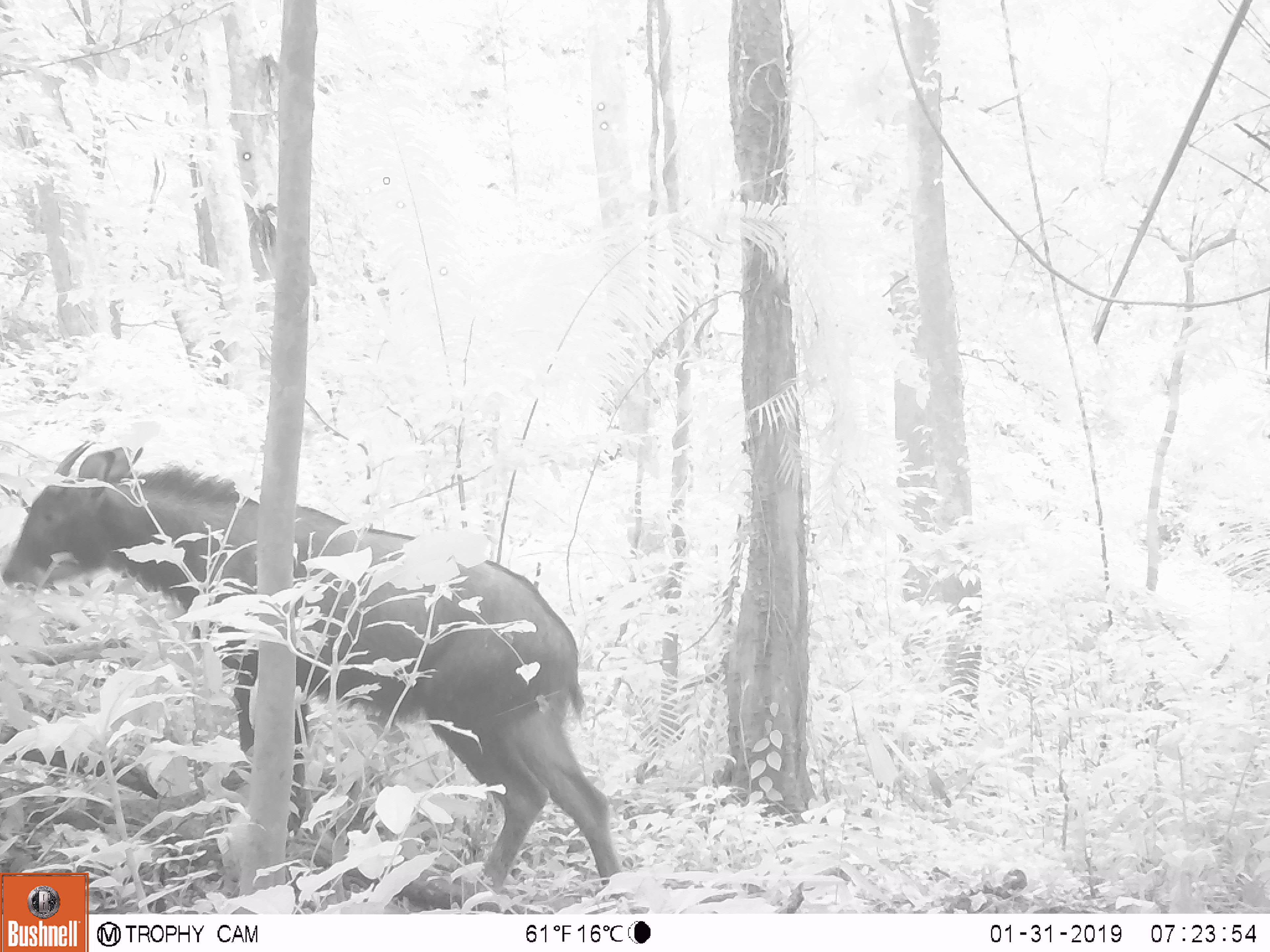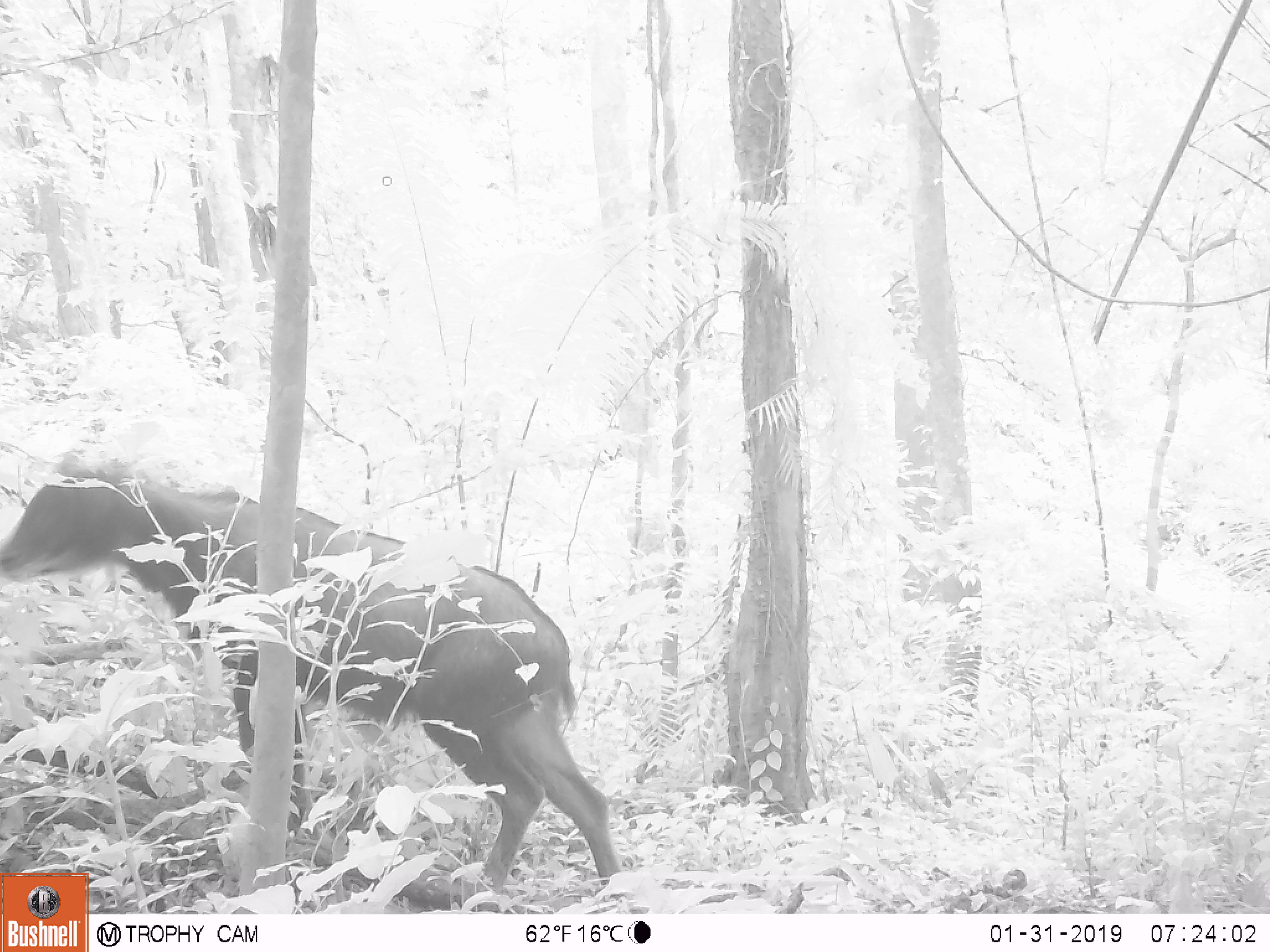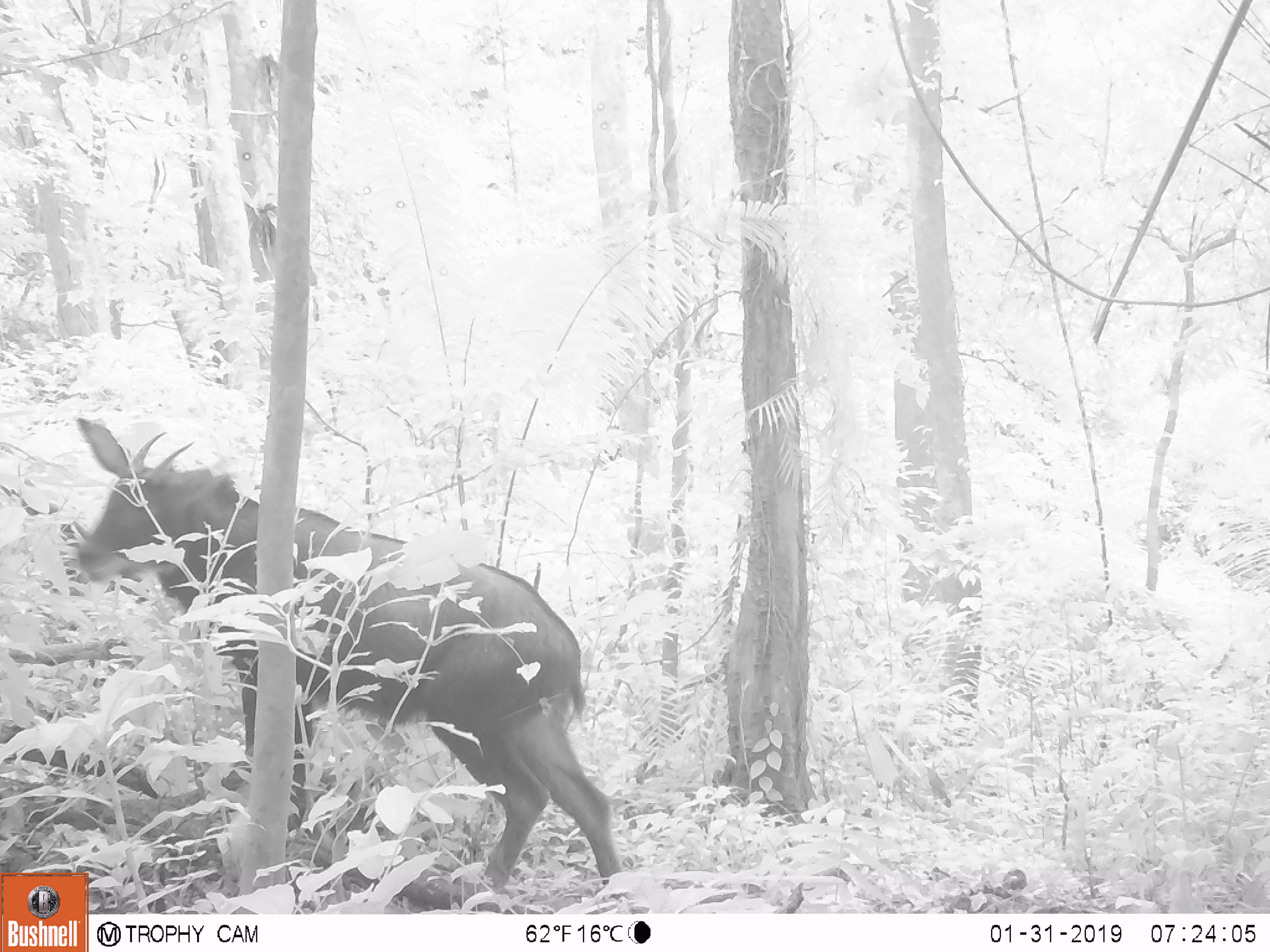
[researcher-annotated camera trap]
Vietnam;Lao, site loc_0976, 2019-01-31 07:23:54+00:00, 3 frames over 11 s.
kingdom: Animalia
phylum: Chordata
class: Mammalia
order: Artiodactyla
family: Bovidae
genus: Capricornis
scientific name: Capricornis sumatraensis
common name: chinese serow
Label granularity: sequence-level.